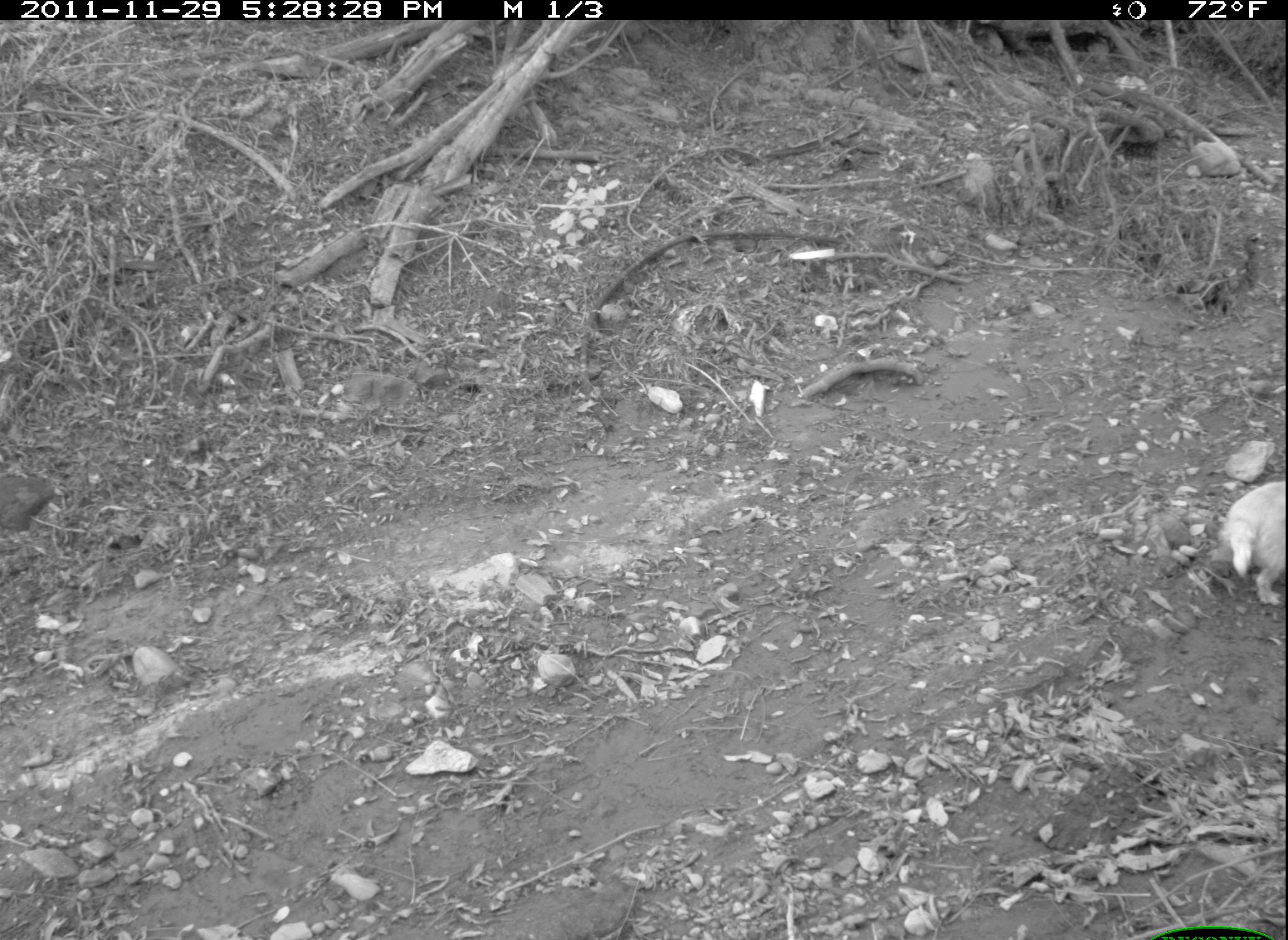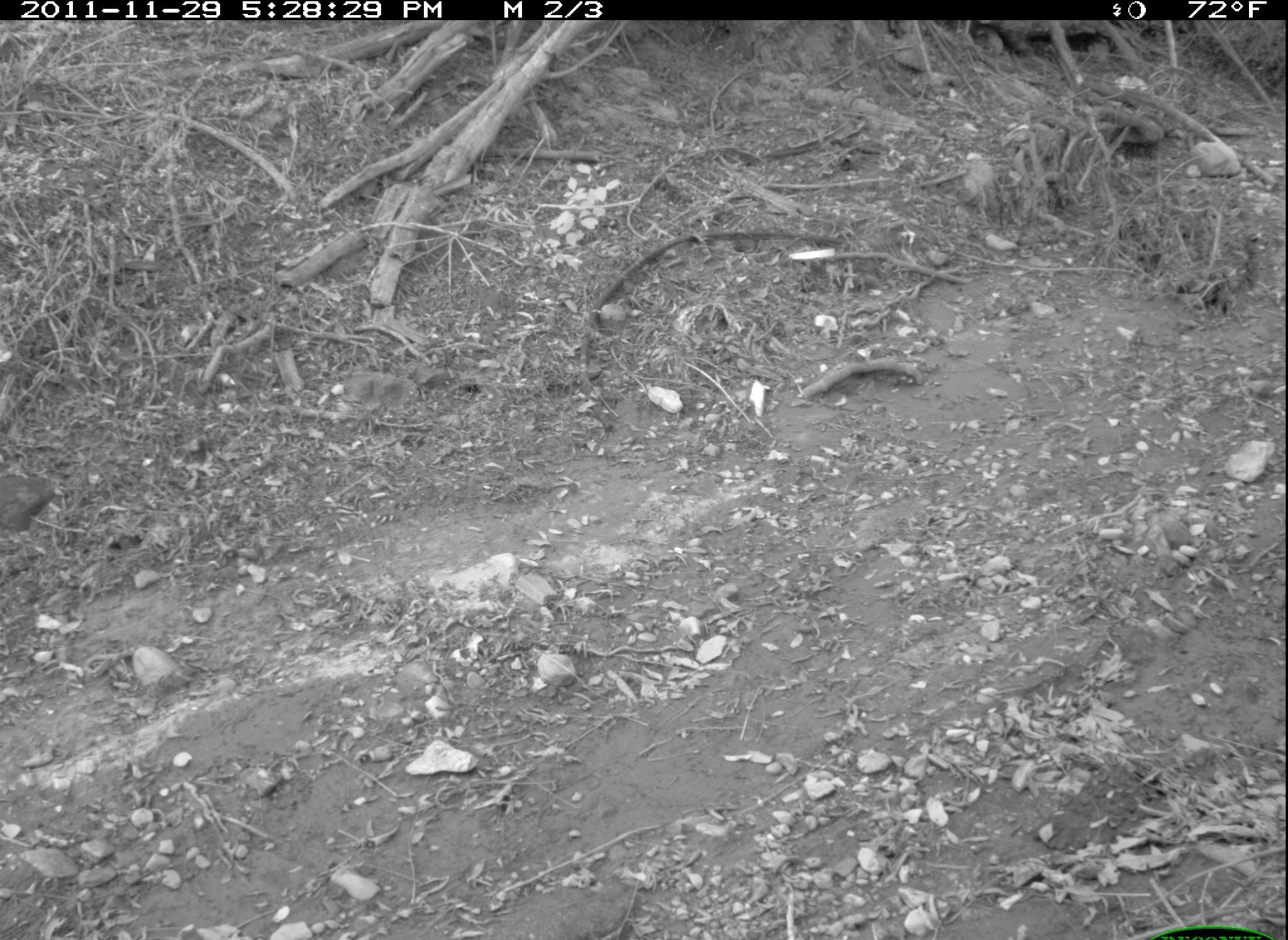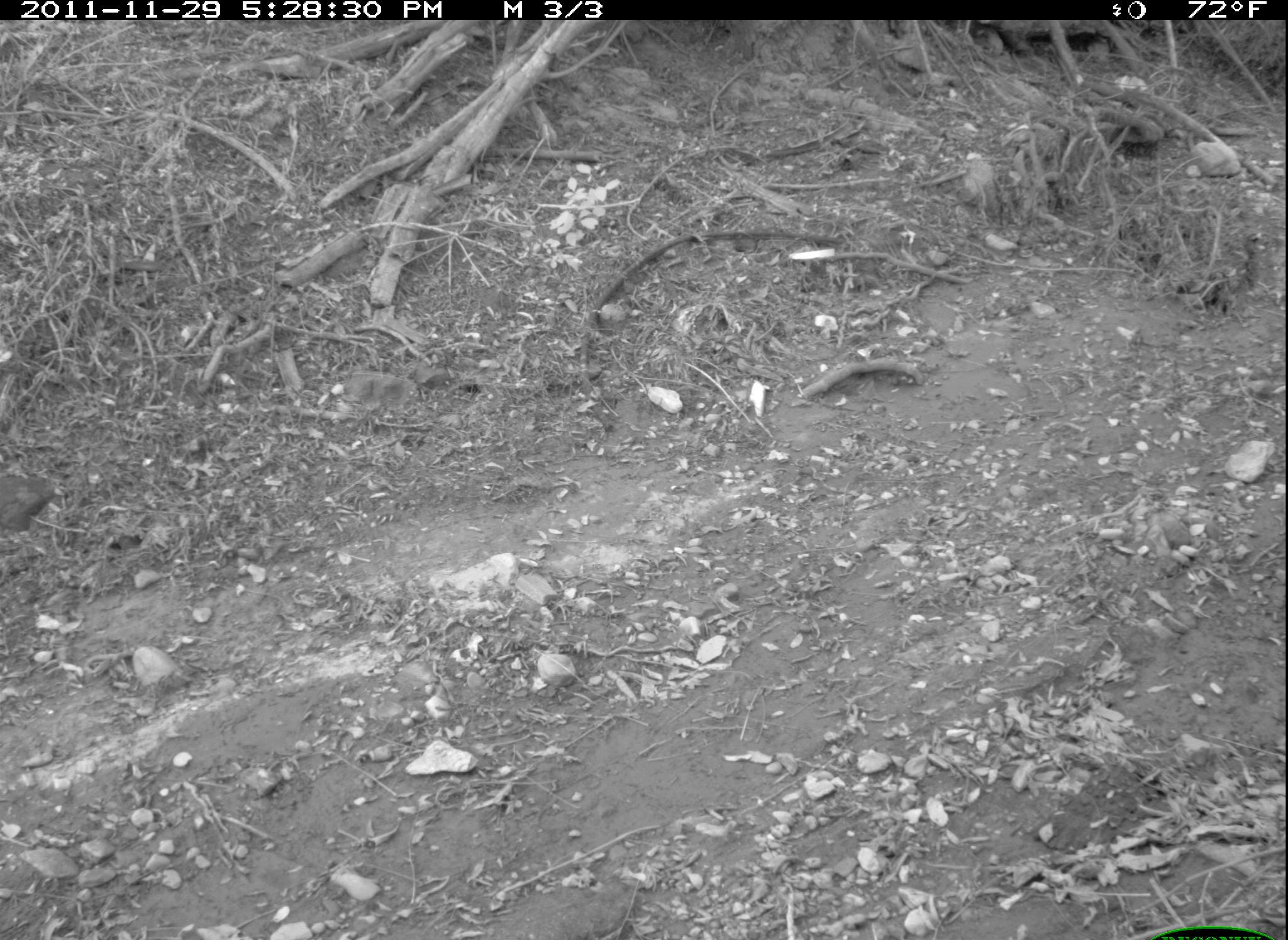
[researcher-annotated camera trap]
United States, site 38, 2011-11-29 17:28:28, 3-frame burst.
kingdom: Animalia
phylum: Chordata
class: Mammalia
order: Carnivora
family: Canidae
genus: Canis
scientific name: Canis familiaris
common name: domestic dog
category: dog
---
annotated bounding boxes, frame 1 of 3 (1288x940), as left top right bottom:
dog: 1212 465 1285 627